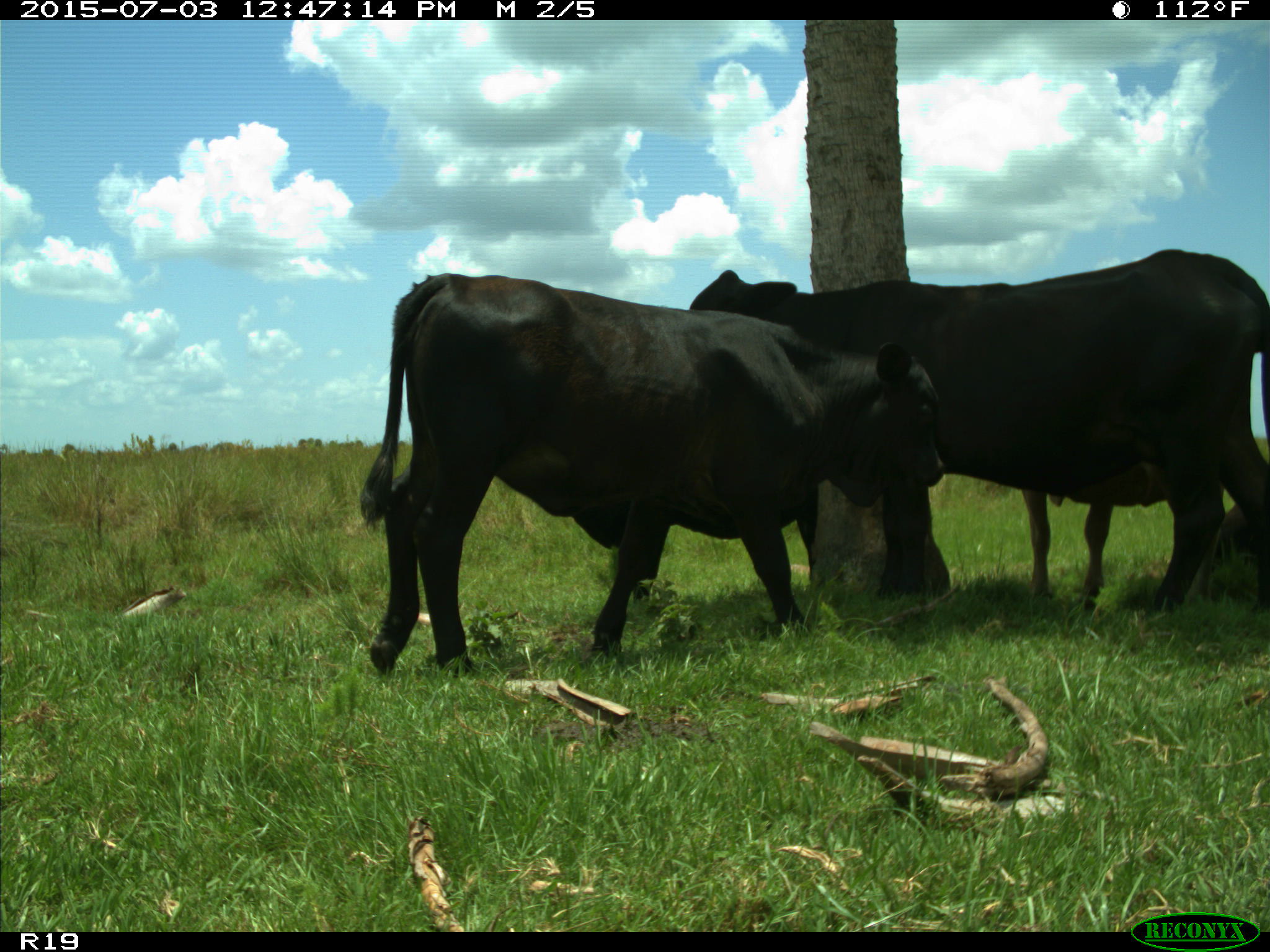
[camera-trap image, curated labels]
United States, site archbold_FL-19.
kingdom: Animalia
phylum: Chordata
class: Mammalia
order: Artiodactyla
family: Bovidae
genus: Bos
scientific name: Bos taurus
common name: domestic cow